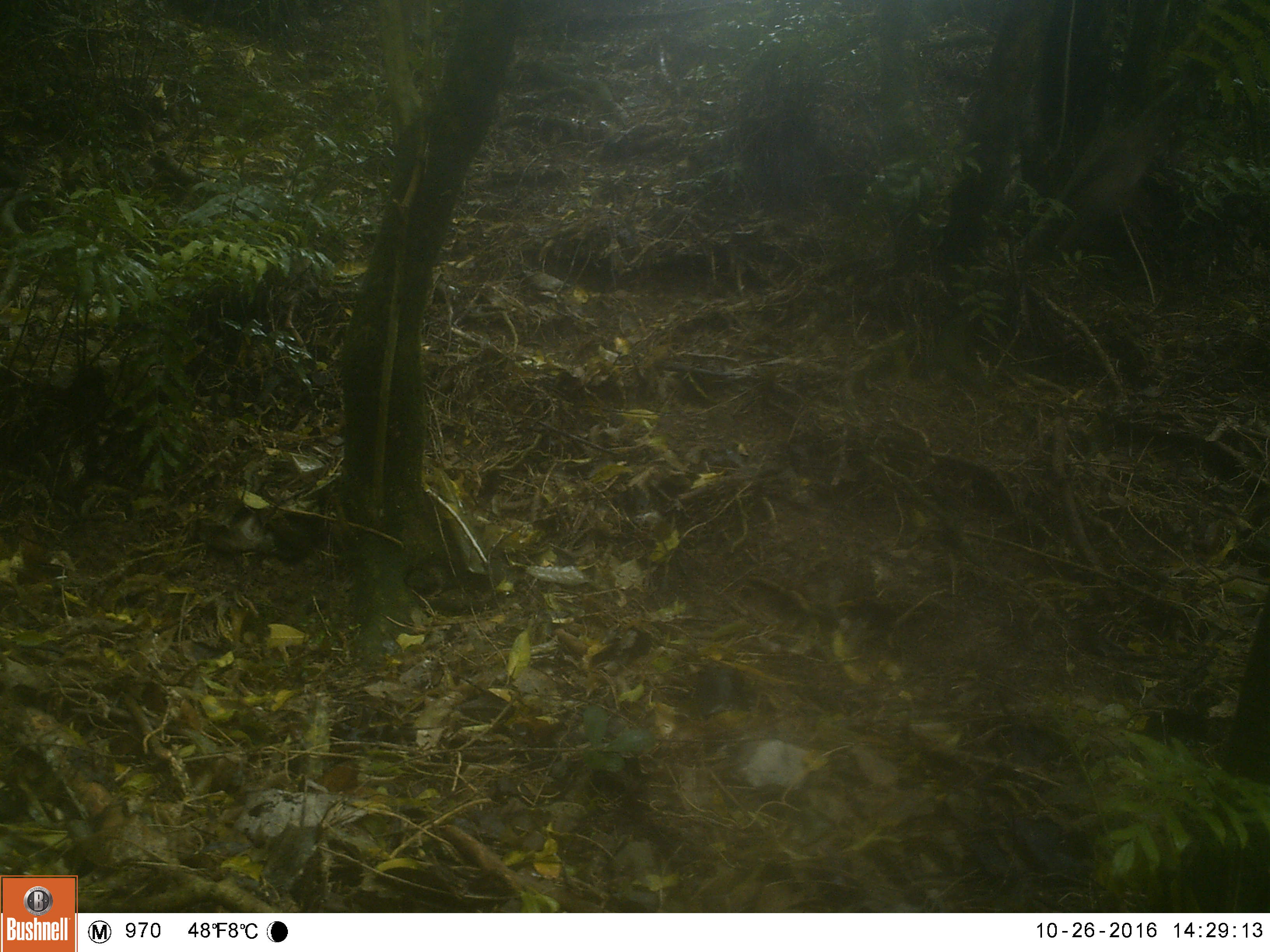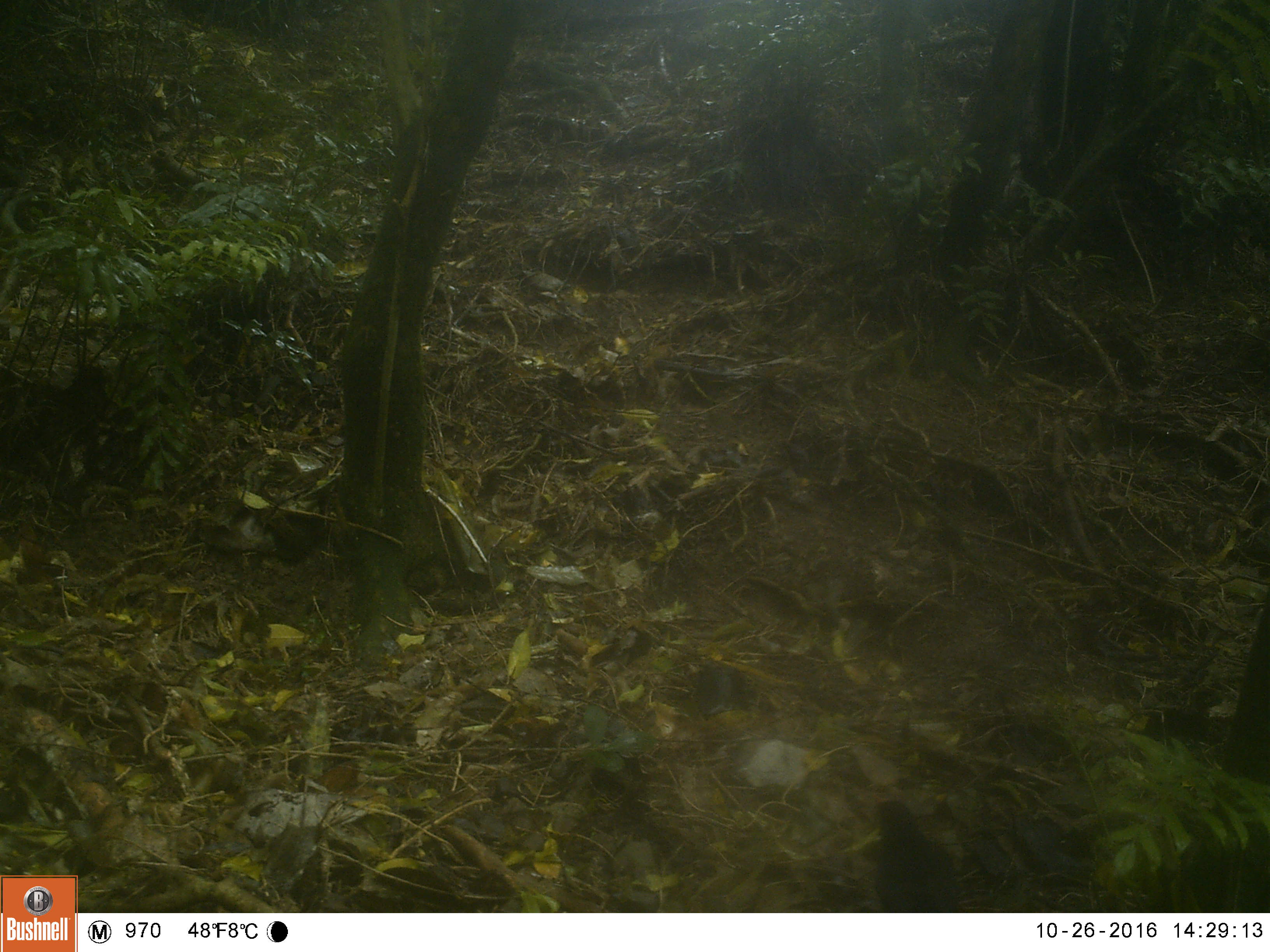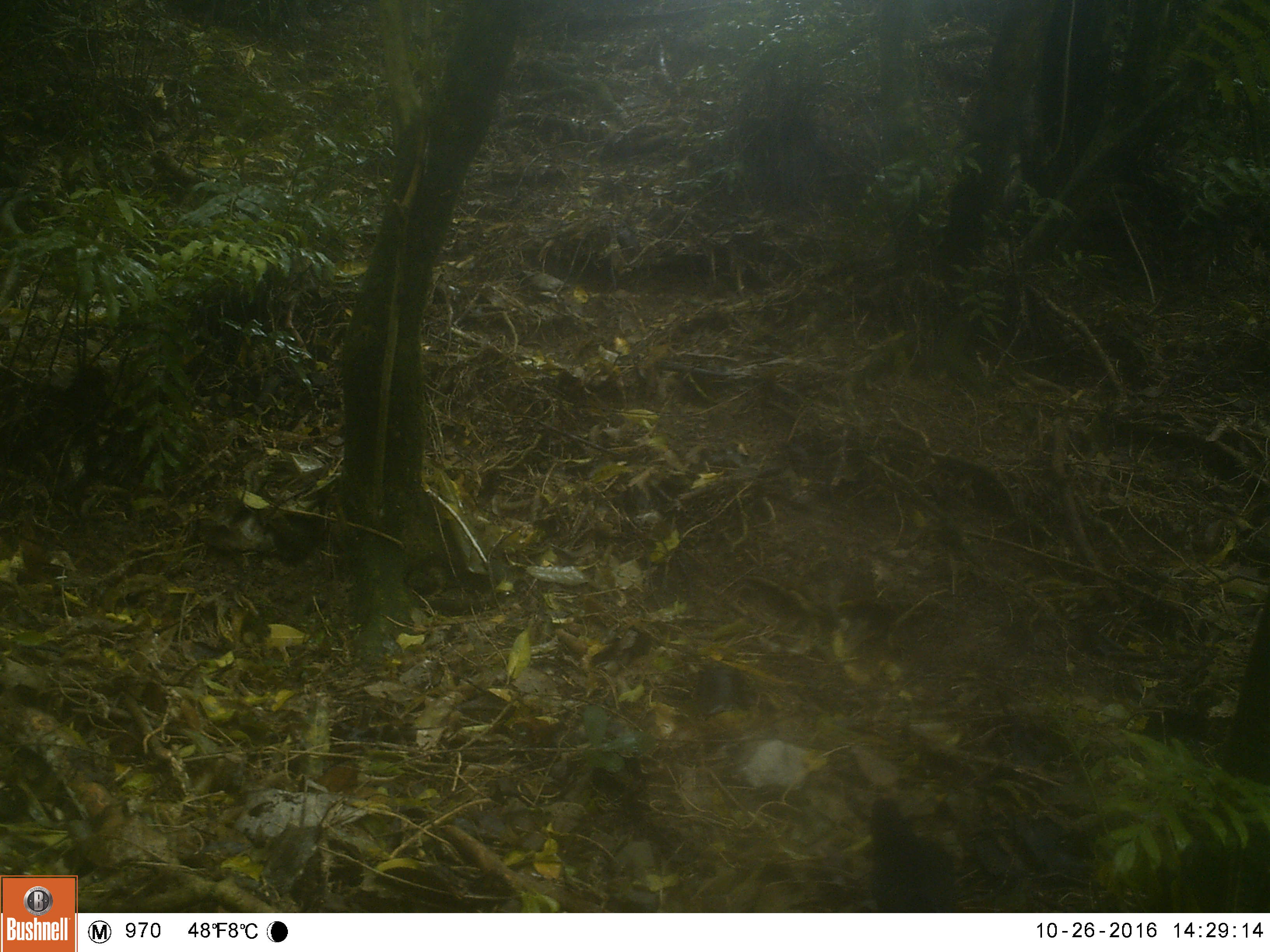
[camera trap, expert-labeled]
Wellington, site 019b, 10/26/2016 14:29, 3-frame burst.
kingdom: Animalia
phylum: Chordata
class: Aves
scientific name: Aves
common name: bird